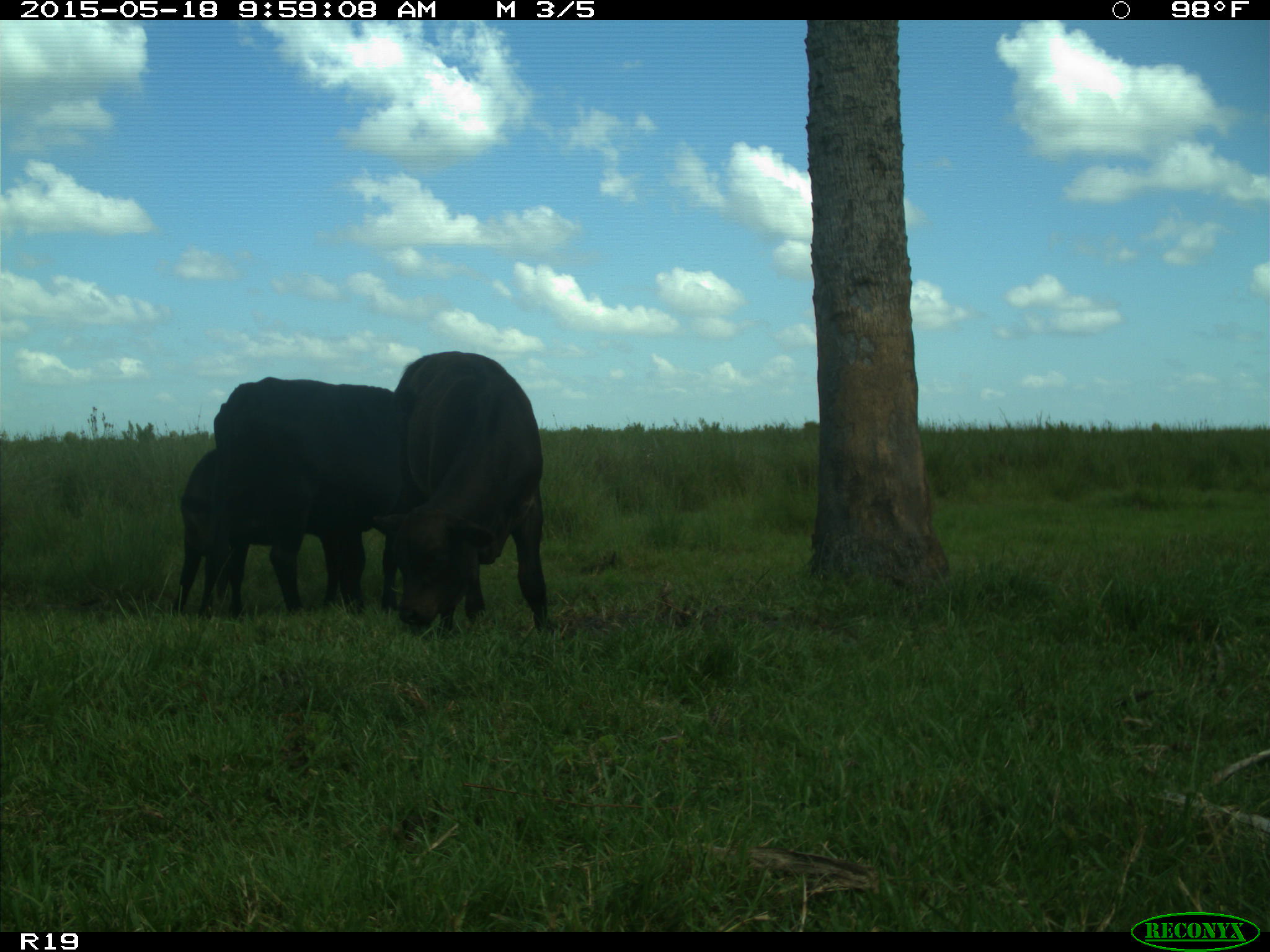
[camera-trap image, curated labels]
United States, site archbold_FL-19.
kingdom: Animalia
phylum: Chordata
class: Mammalia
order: Artiodactyla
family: Bovidae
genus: Bos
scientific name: Bos taurus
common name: domestic cow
Bos taurus (domestic cow).